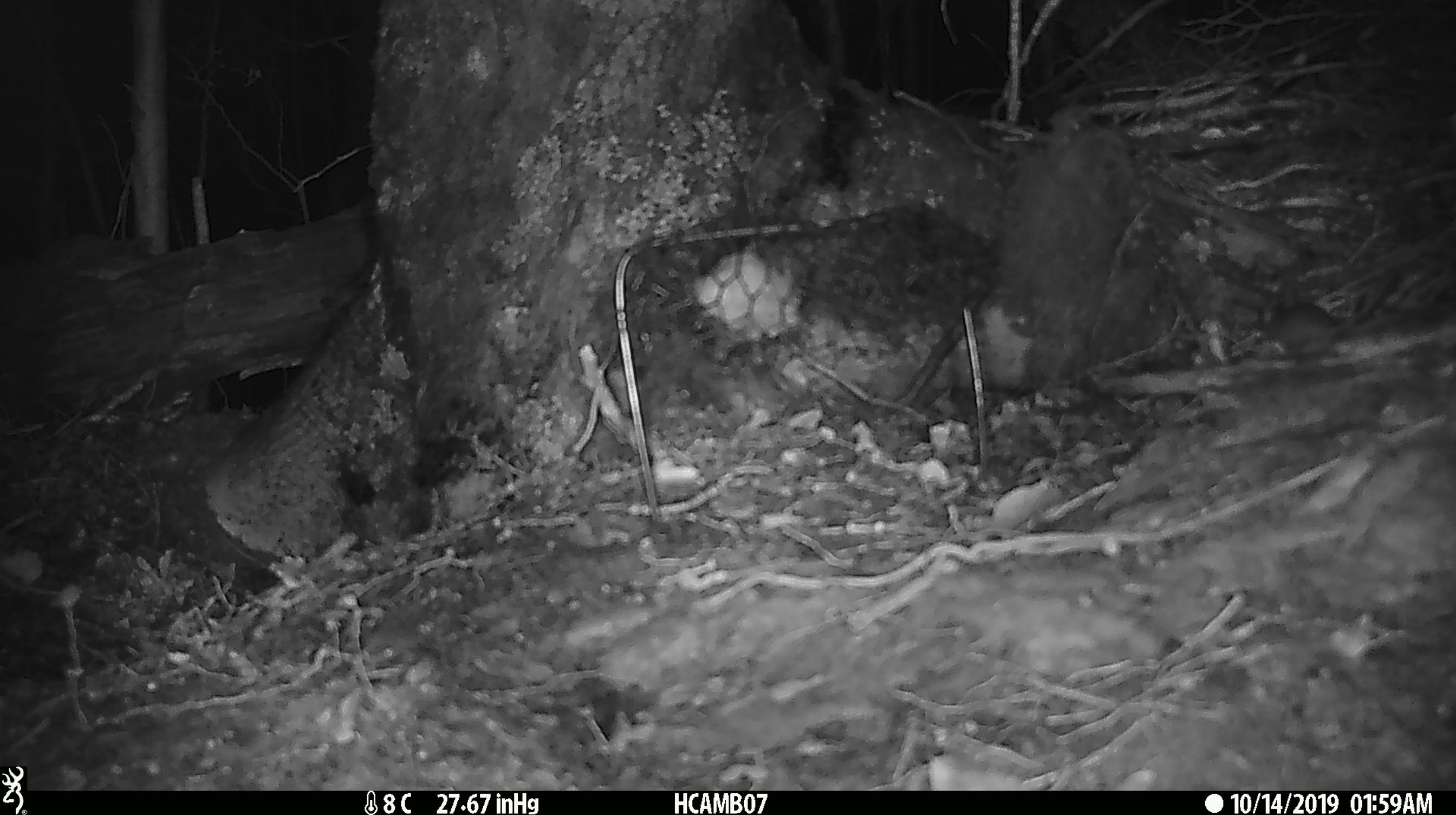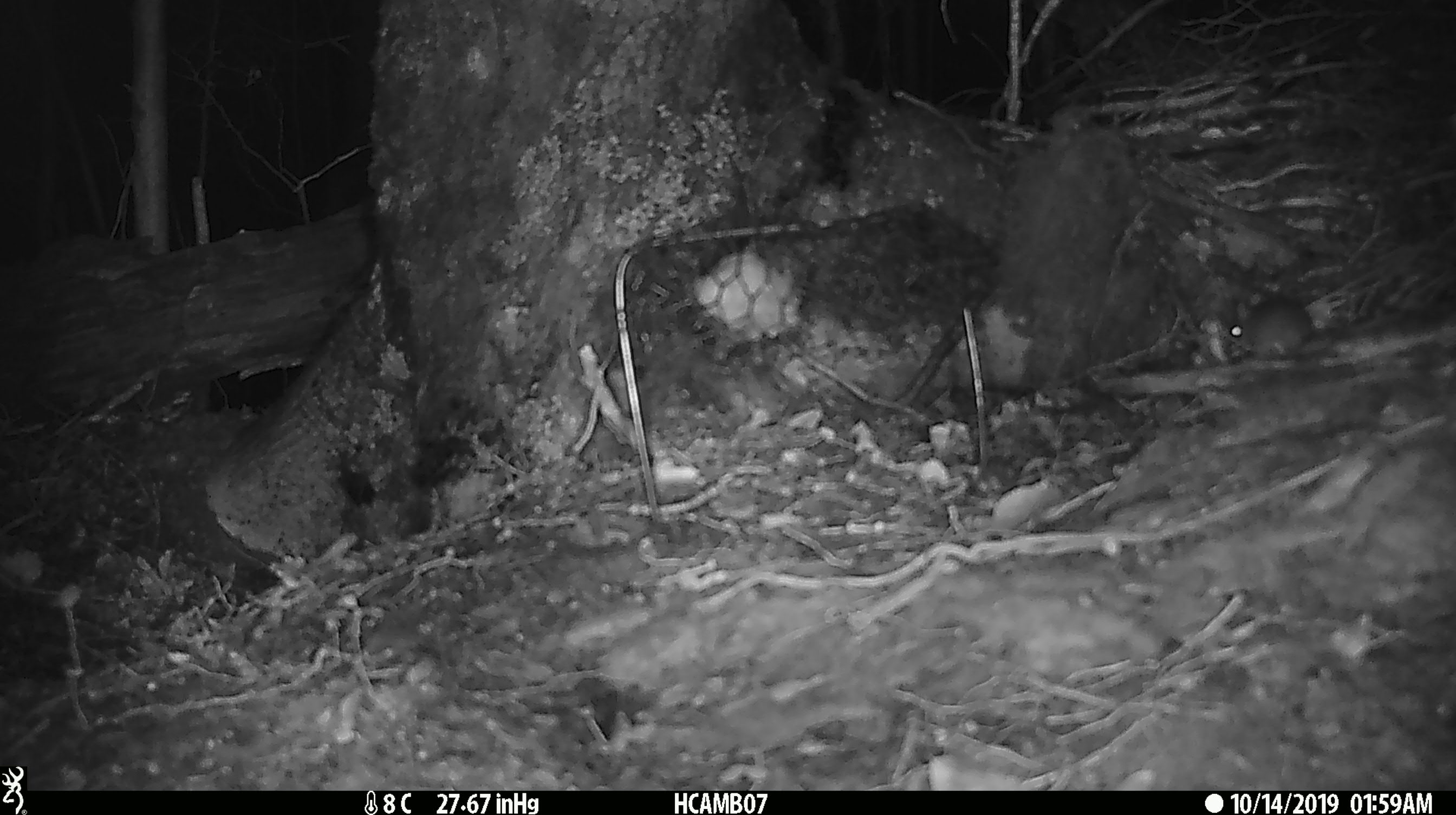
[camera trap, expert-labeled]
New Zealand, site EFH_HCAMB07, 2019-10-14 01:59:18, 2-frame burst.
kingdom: Animalia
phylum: Chordata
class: Mammalia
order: Rodentia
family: Muridae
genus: Mus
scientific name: Mus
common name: mouse